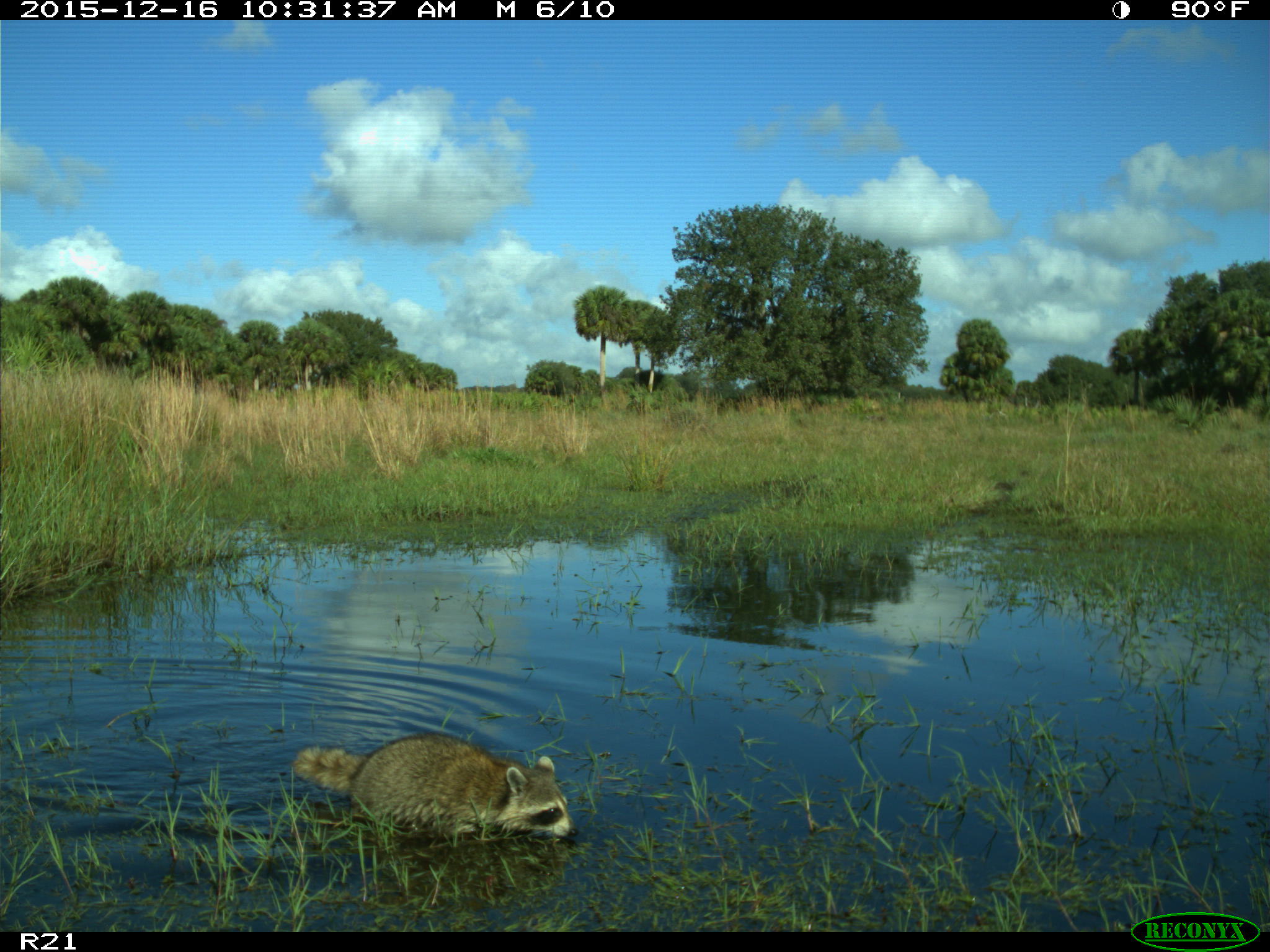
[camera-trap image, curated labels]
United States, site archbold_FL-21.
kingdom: Animalia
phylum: Chordata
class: Mammalia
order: Carnivora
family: Procyonidae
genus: Procyon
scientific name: Procyon lotor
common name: common raccoon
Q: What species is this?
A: Procyon lotor (common raccoon).